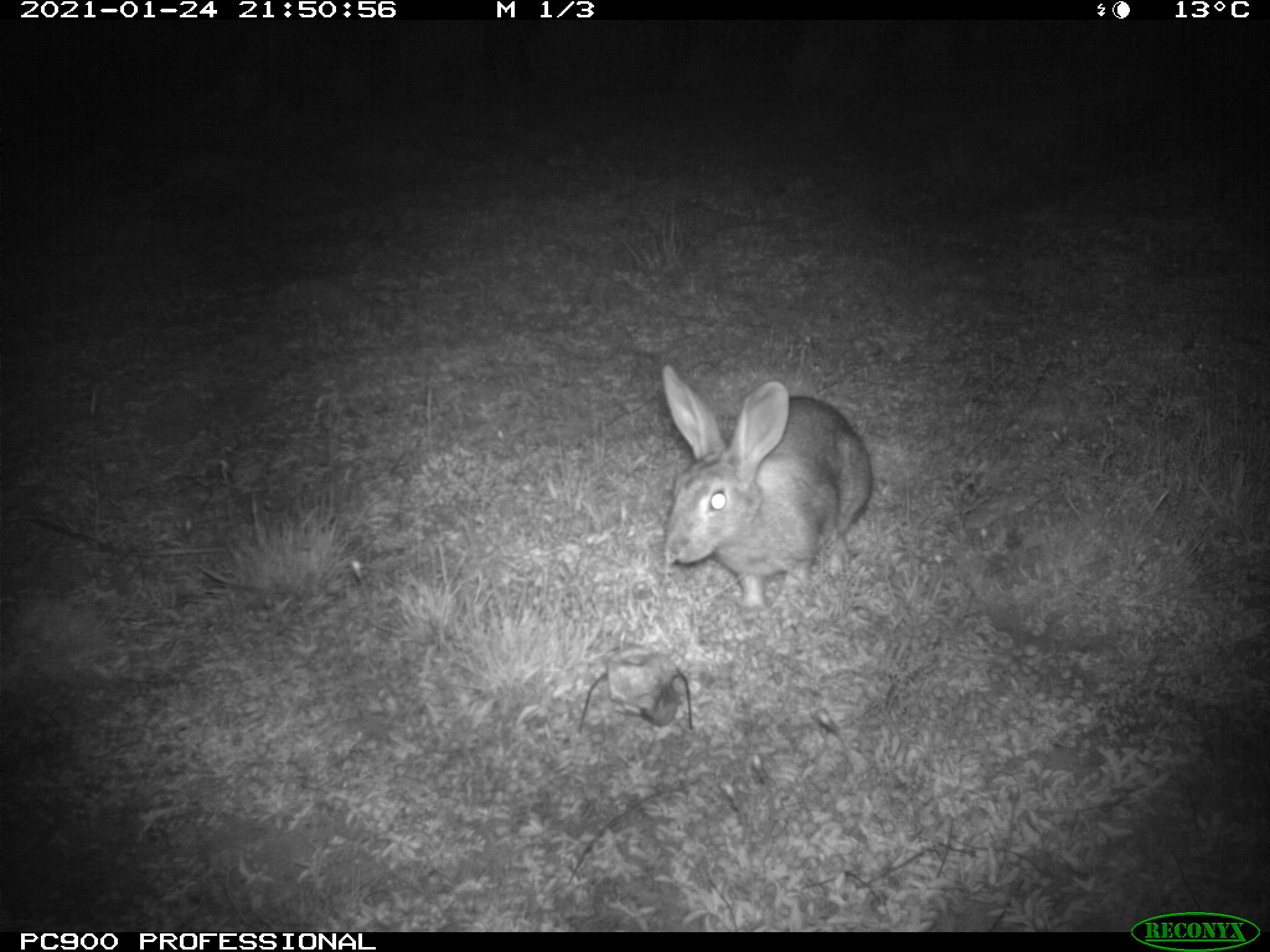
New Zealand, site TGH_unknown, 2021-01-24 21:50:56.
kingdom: Animalia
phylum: Chordata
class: Mammalia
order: Lagomorpha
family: Leporidae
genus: Oryctolagus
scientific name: Oryctolagus cuniculus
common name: european rabbit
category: rabbit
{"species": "rabbit (european rabbit) (Oryctolagus cuniculus)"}